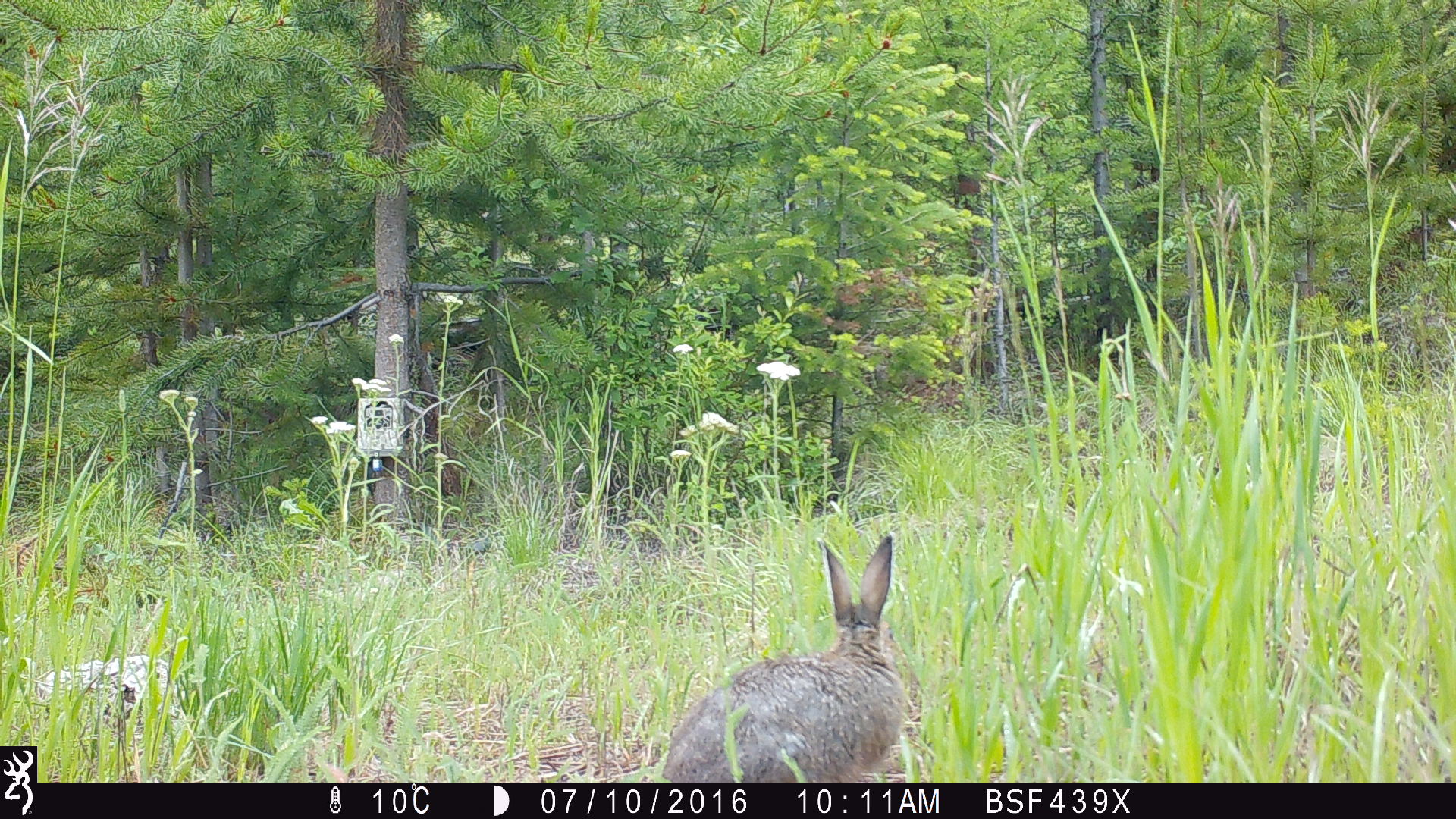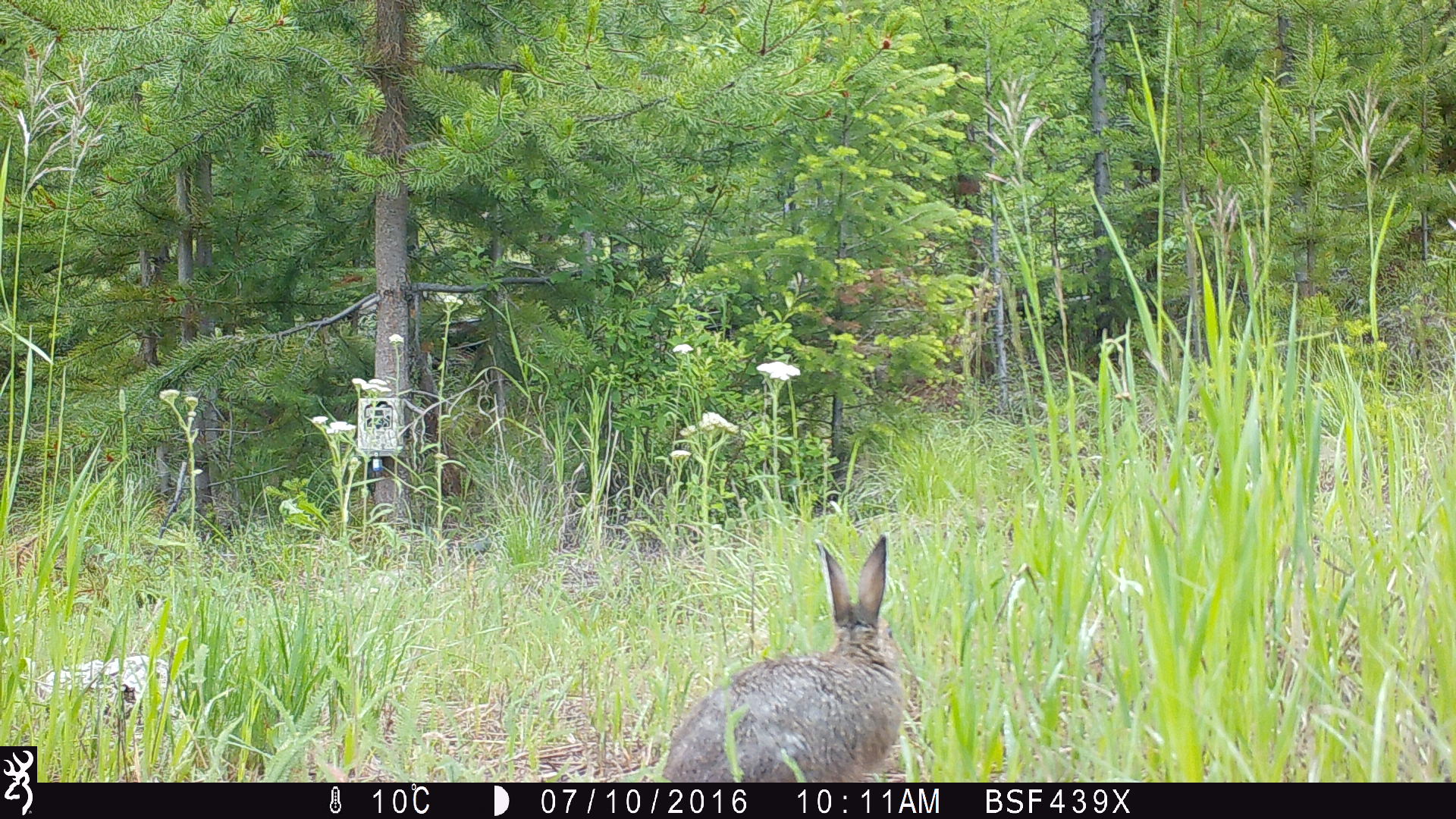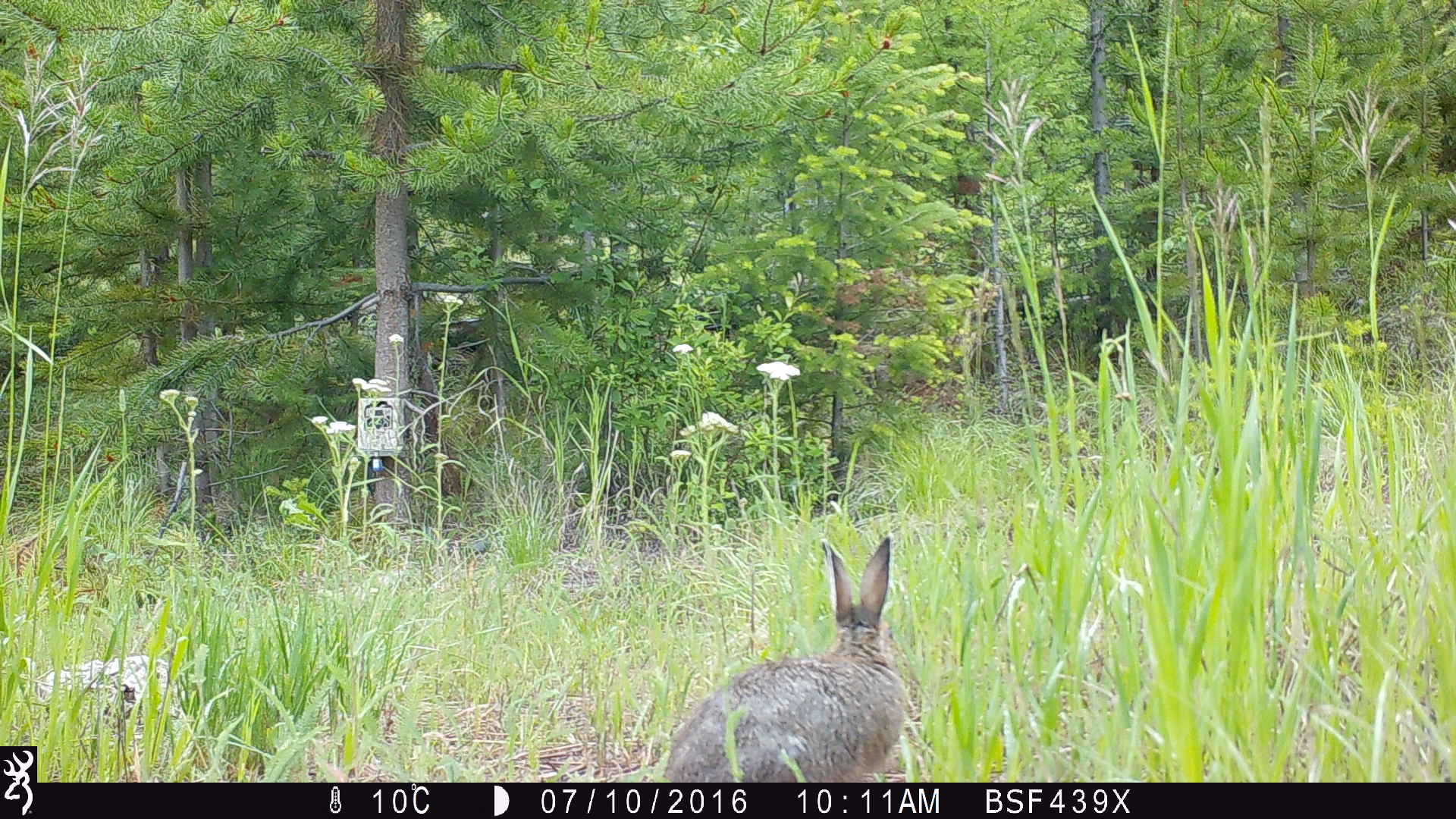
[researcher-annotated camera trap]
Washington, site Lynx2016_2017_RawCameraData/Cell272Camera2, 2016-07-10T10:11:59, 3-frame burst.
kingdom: Animalia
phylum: Chordata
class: Mammalia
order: Lagomorpha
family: Leporidae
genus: Lepus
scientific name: Lepus americanus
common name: snowshoe hare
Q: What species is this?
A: Lepus americanus (snowshoe hare).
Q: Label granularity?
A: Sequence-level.